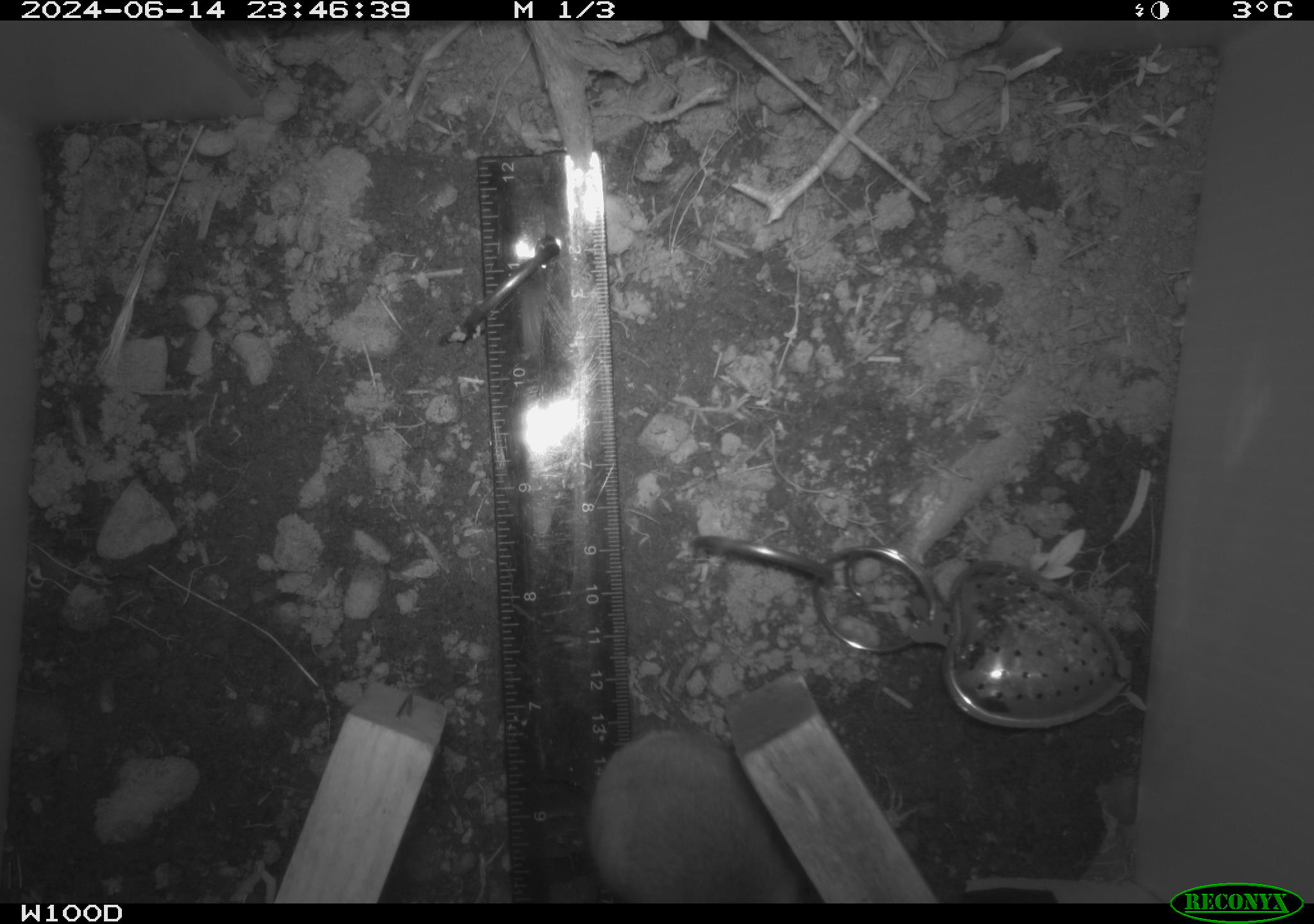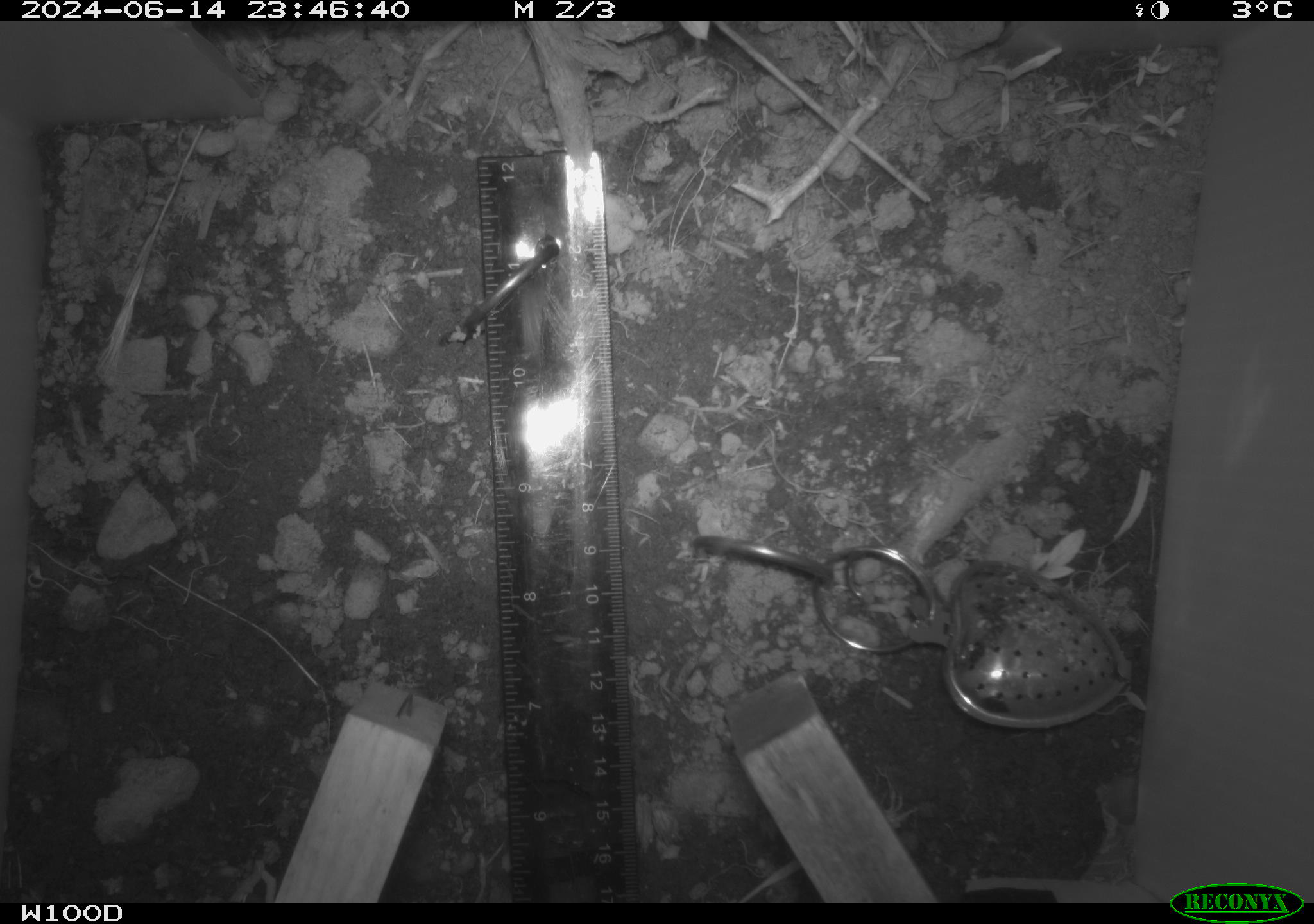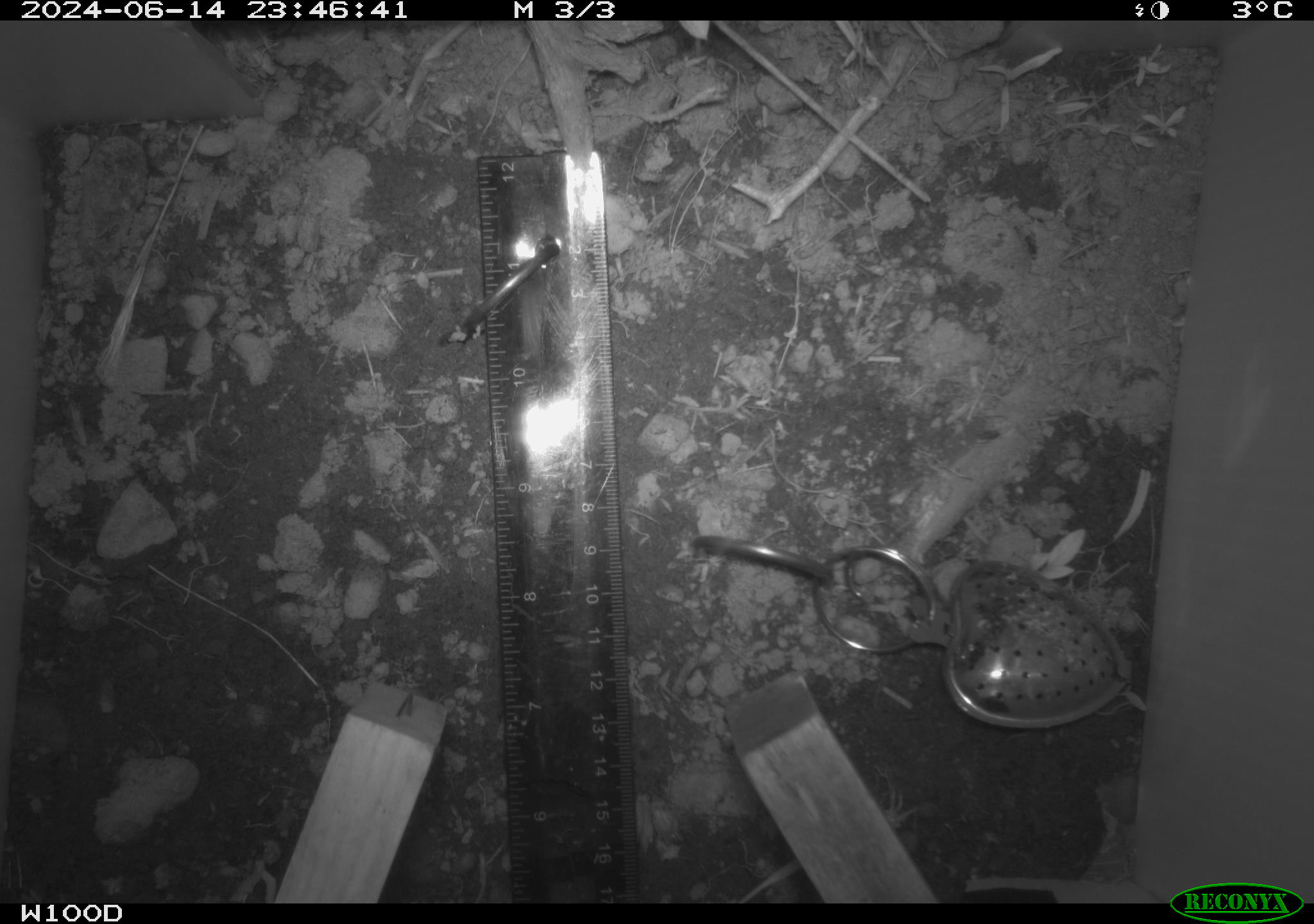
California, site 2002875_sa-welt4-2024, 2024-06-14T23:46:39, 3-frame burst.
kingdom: Animalia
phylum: Chordata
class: Mammalia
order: Rodentia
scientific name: Rodentia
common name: rodent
Rodent (Rodentia).